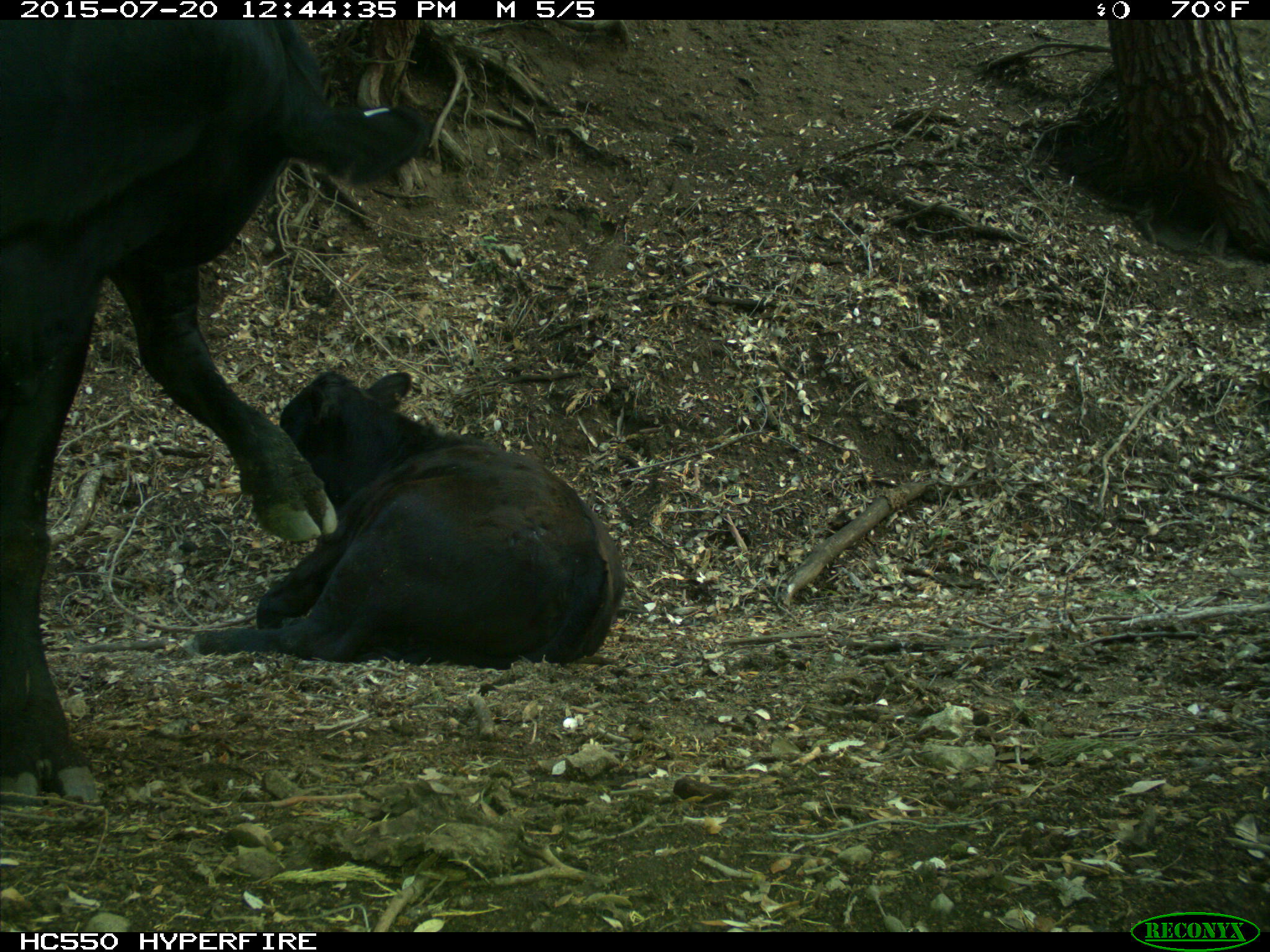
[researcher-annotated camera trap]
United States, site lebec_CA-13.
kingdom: Animalia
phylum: Chordata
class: Mammalia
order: Artiodactyla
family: Bovidae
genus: Bos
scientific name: Bos taurus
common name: domestic cow